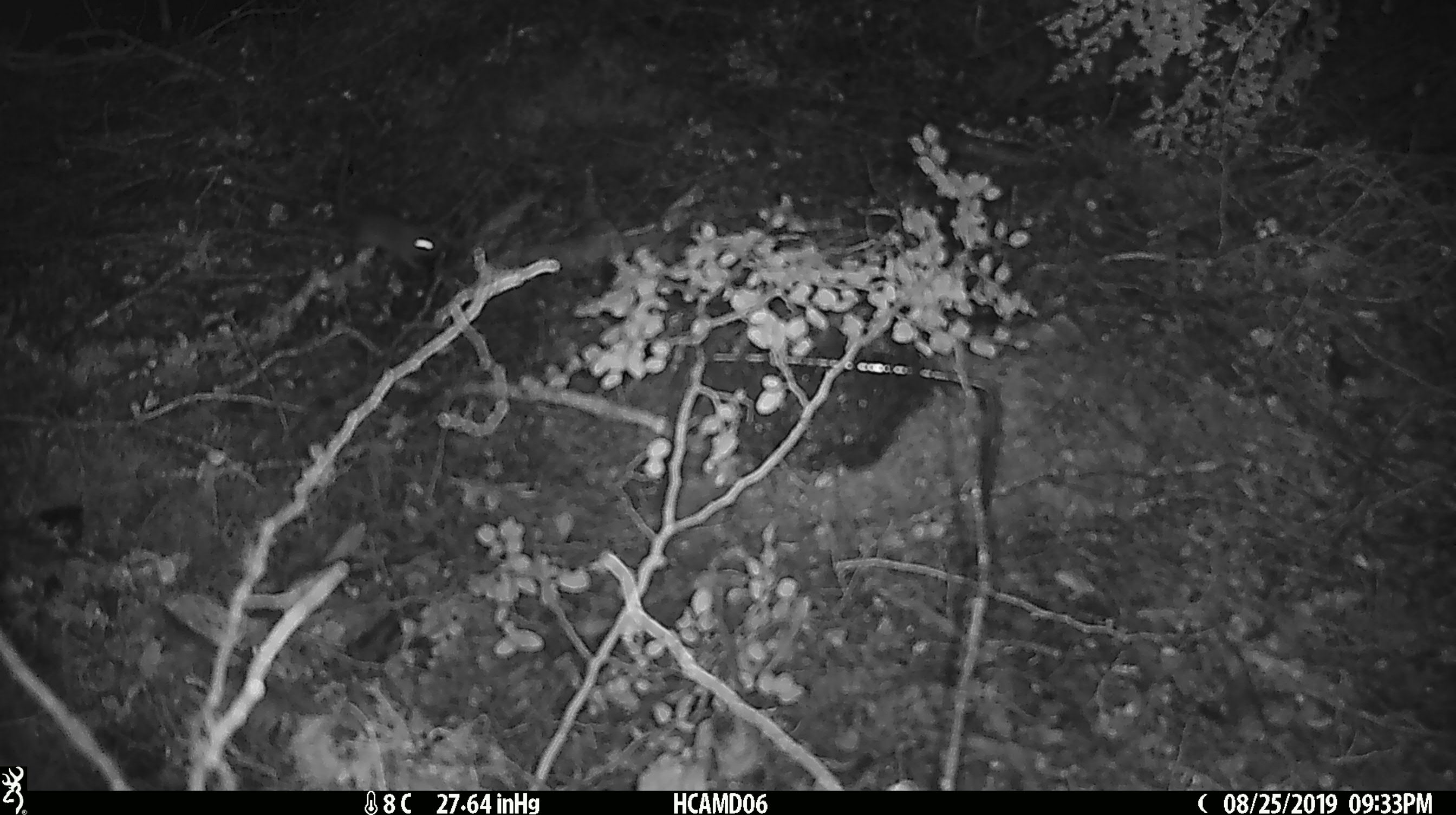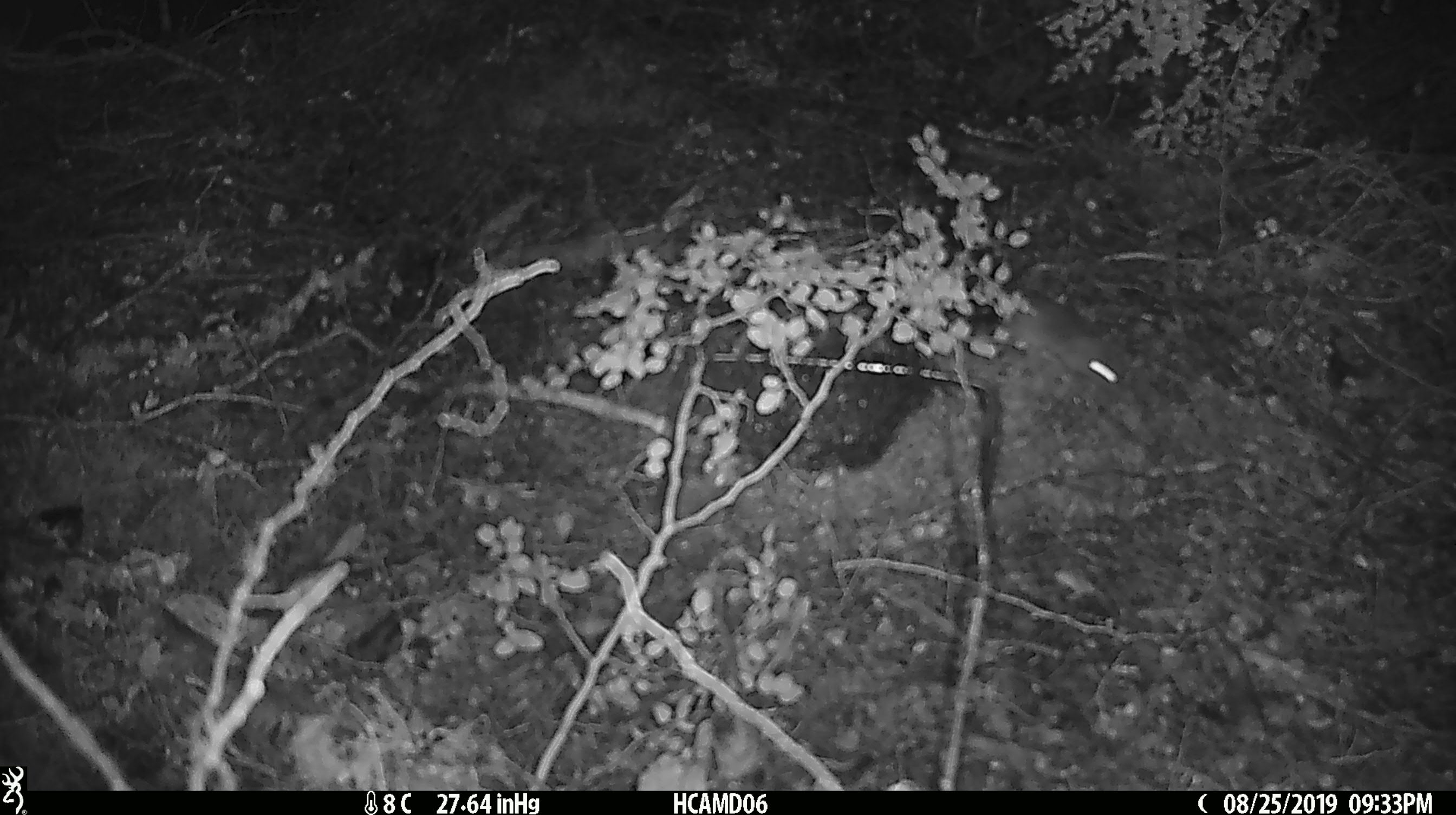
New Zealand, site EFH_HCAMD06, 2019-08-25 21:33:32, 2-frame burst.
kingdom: Animalia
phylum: Chordata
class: Mammalia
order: Rodentia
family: Muridae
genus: Mus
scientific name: Mus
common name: mouse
Mouse (Mus).